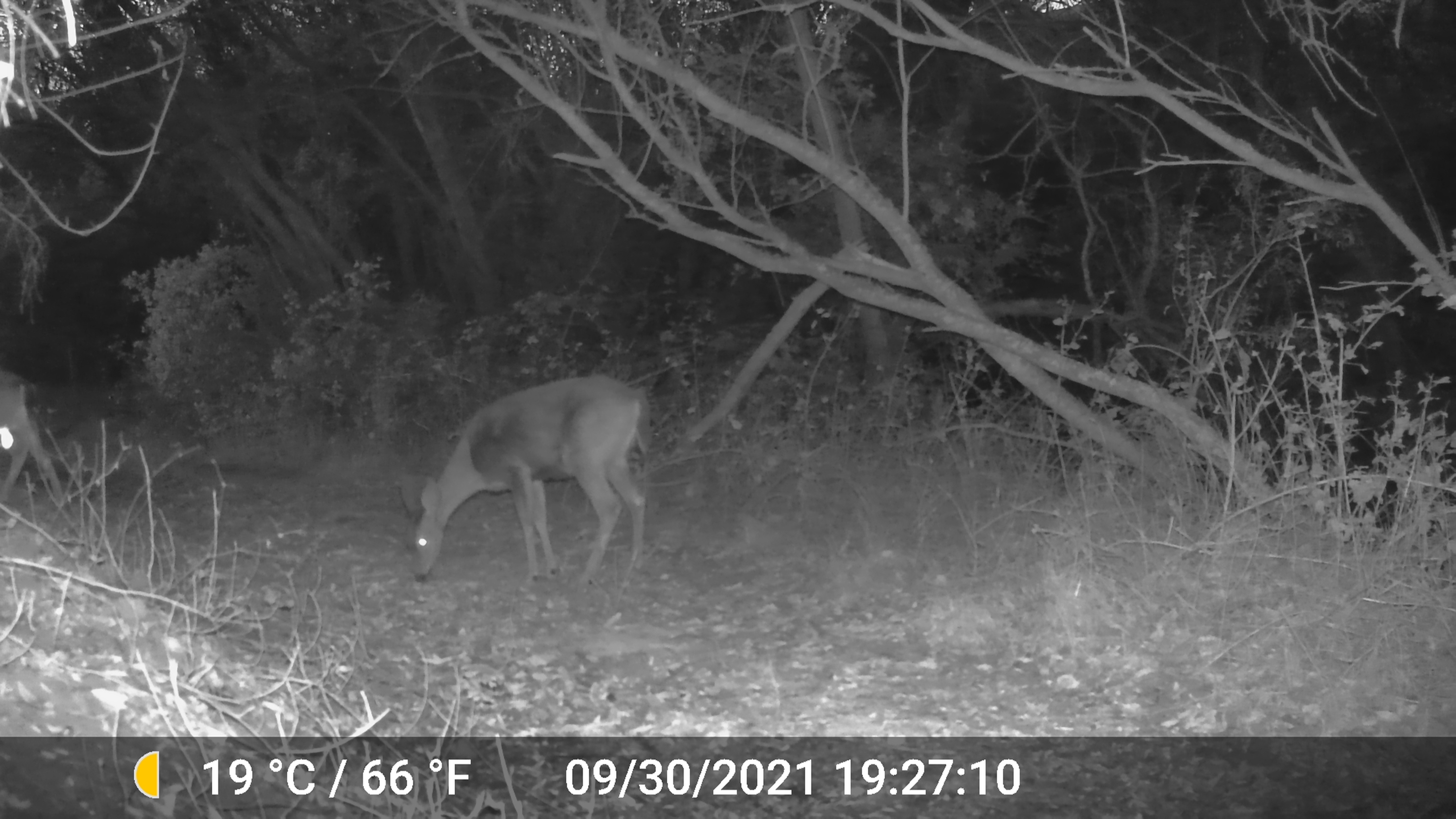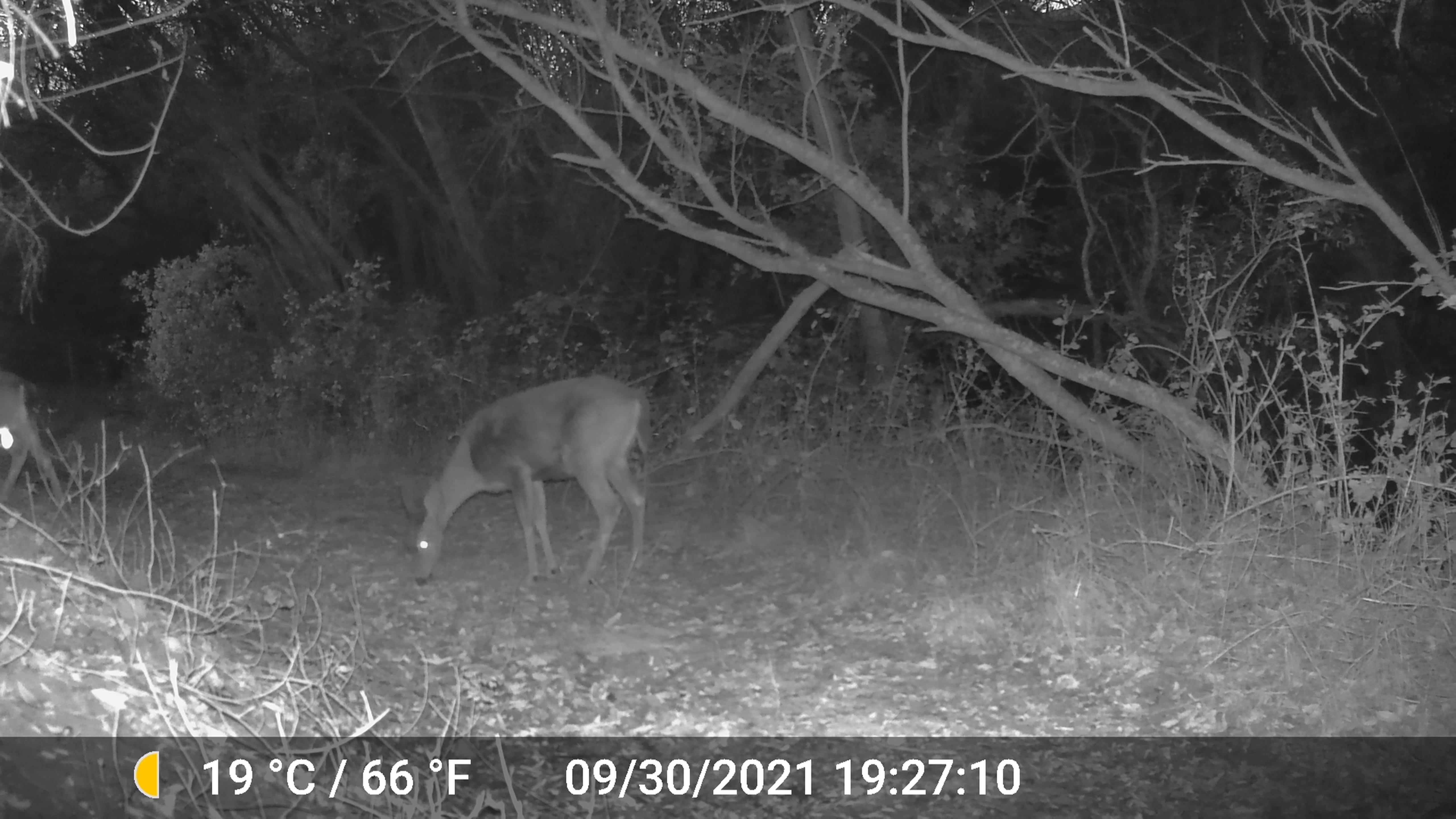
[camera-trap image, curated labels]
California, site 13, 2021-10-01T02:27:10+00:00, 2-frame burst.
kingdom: Animalia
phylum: Chordata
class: Mammalia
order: Artiodactyla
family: Cervidae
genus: Odocoileus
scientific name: Odocoileus hemionus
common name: mule deer